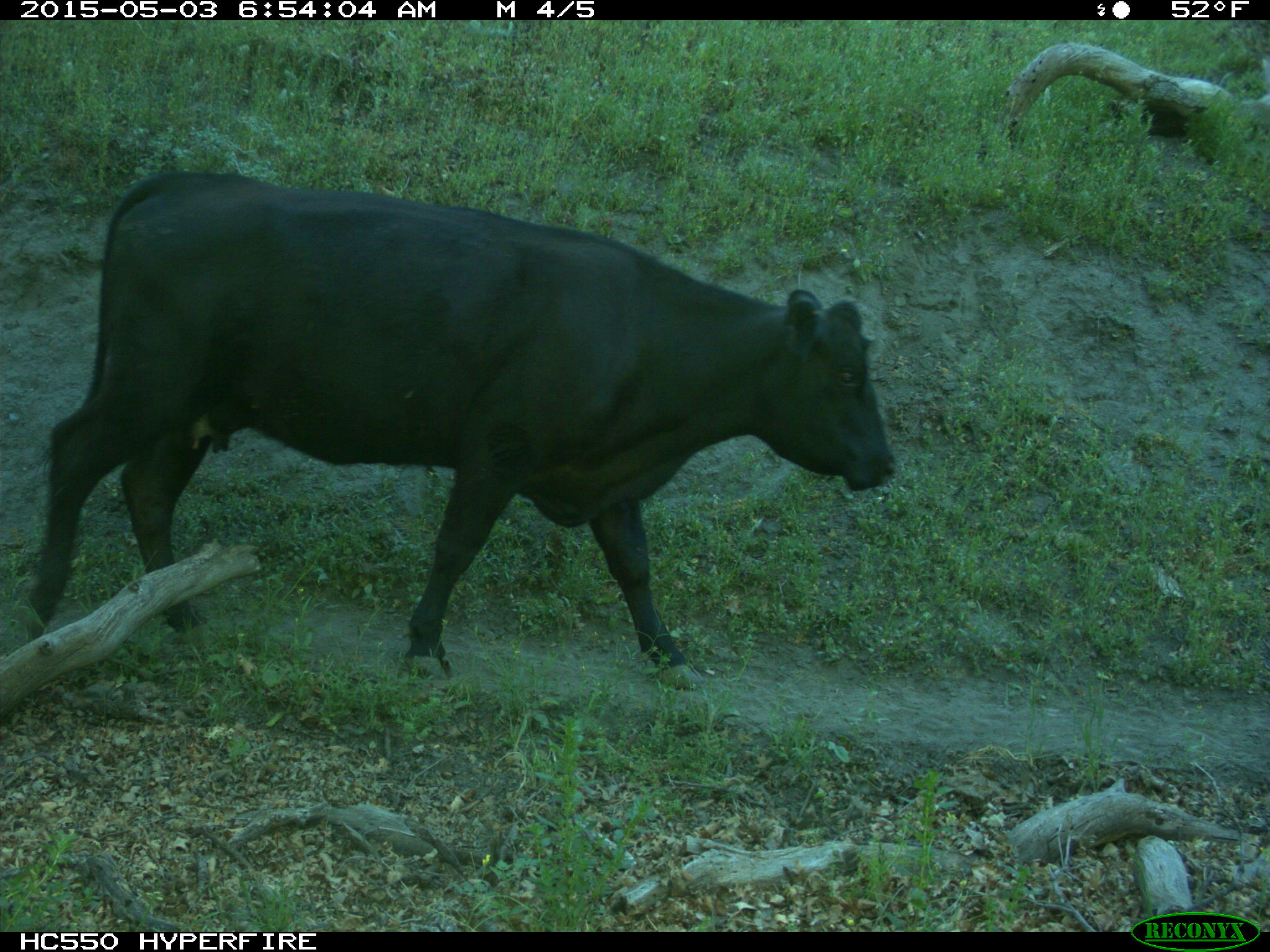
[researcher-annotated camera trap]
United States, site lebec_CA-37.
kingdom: Animalia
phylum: Chordata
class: Mammalia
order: Artiodactyla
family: Bovidae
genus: Bos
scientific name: Bos taurus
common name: domestic cow